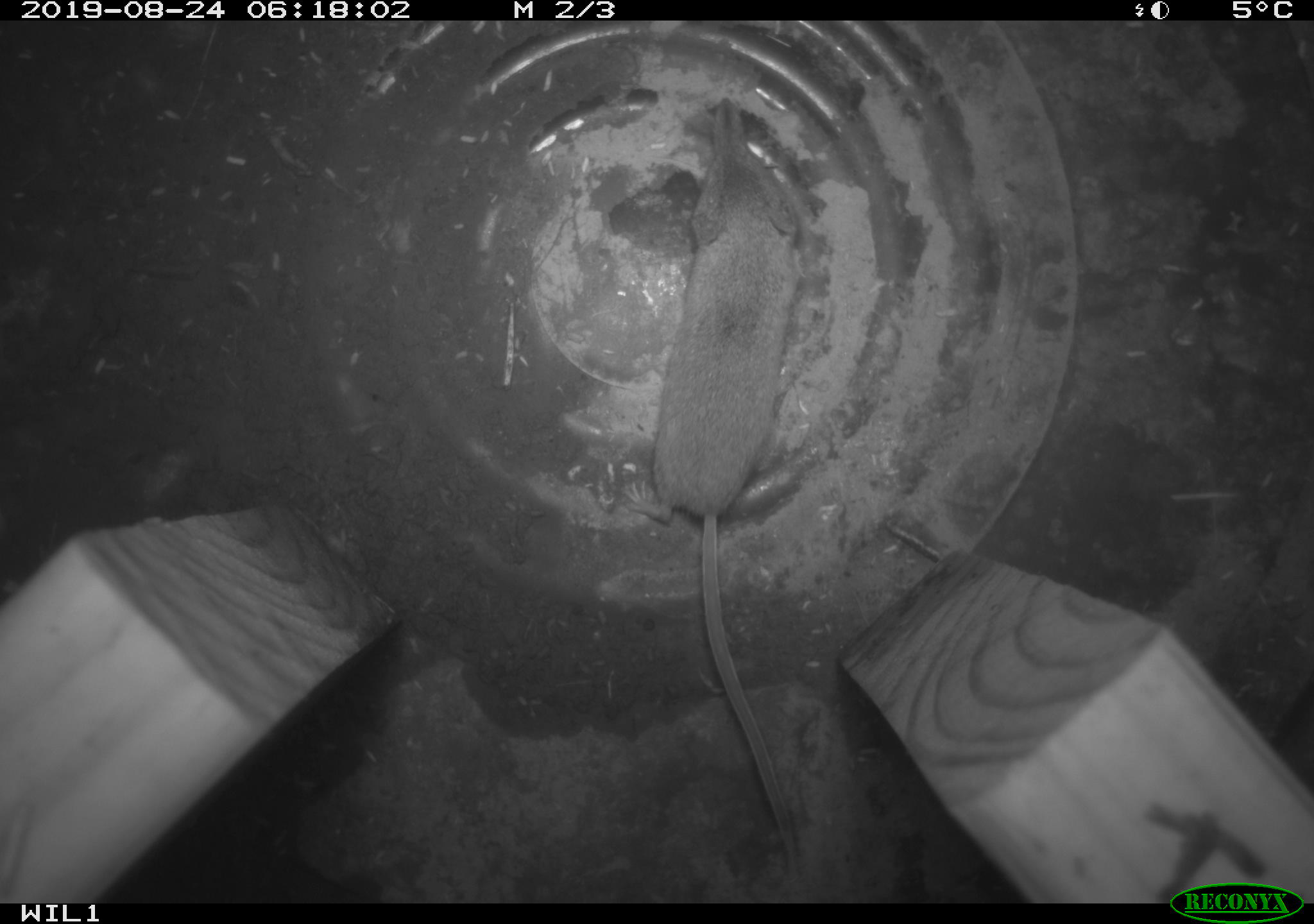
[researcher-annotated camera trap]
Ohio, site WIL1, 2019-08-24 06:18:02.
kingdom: Animalia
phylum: Chordata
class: Mammalia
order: Eulipotyphla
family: Soricidae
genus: Sorex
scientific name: Sorex cinereus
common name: masked shrew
Masked shrew (Sorex cinereus).